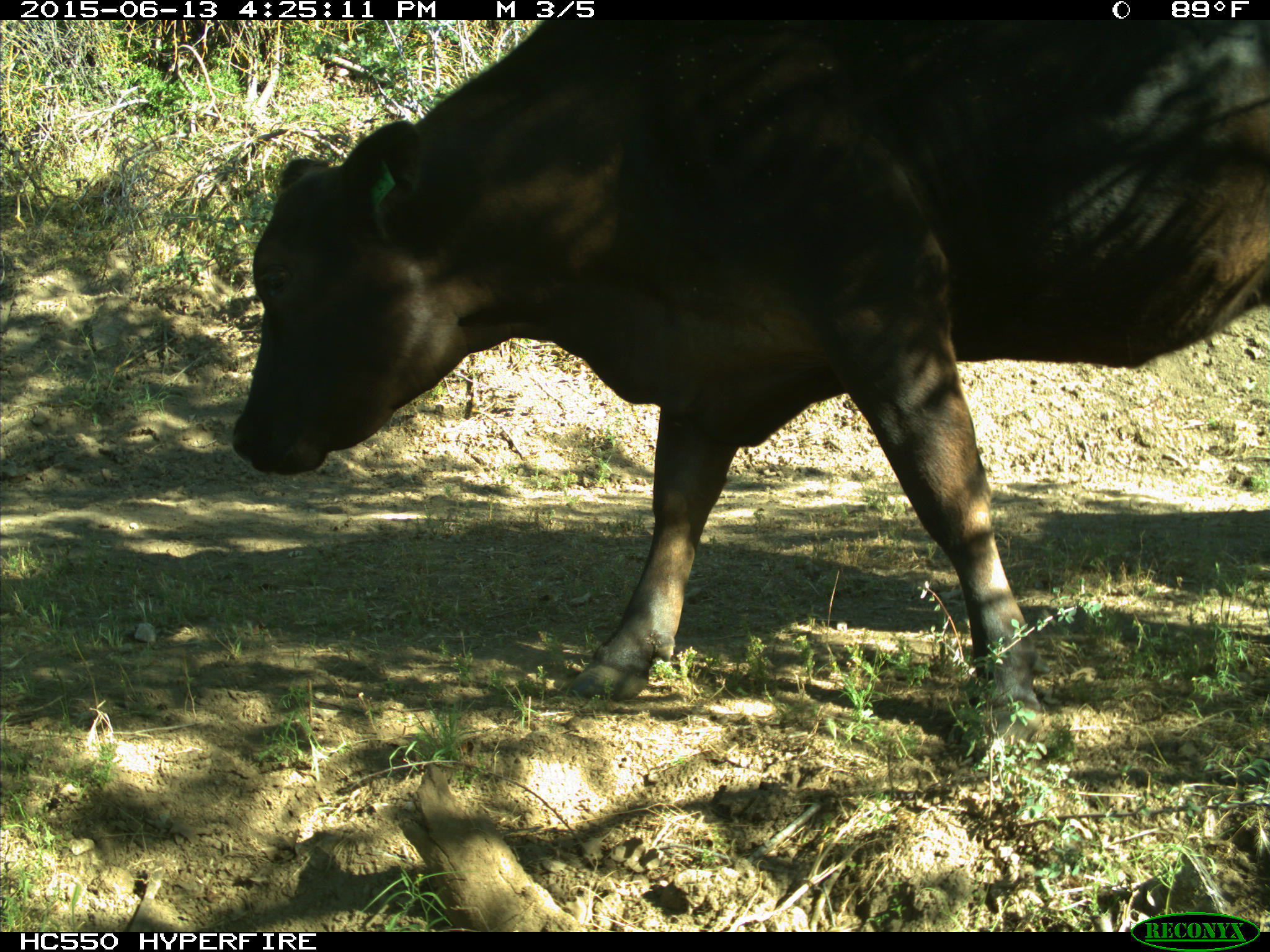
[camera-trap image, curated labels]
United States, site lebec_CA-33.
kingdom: Animalia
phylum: Chordata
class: Mammalia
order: Artiodactyla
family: Bovidae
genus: Bos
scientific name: Bos taurus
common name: domestic cow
Bos taurus (domestic cow).